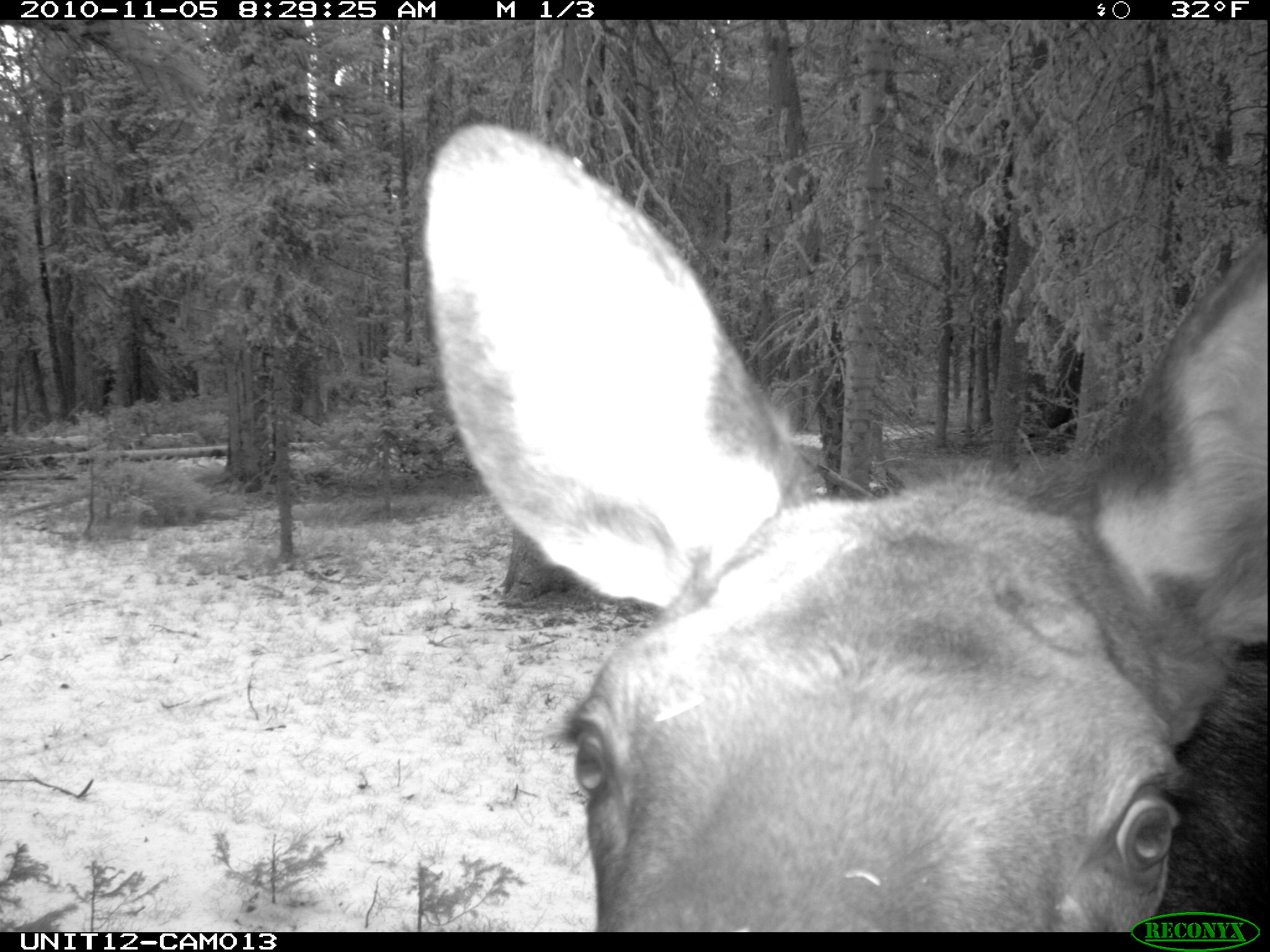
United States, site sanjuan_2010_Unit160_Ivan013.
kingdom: Animalia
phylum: Chordata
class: Mammalia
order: Artiodactyla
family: Cervidae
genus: Alces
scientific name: Alces alces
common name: moose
Alces alces (moose).